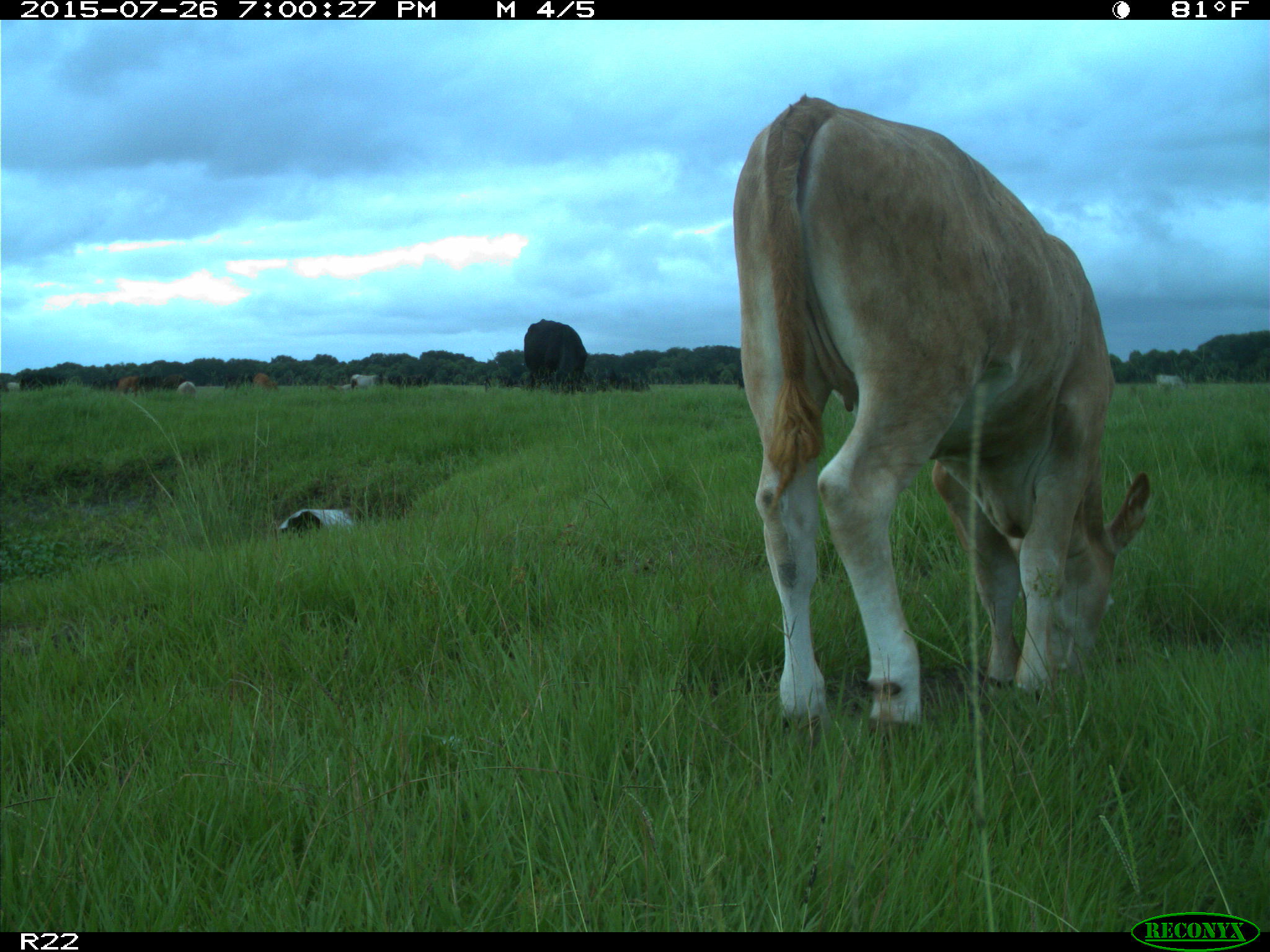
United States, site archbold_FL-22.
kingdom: Animalia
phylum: Chordata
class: Mammalia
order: Artiodactyla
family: Bovidae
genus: Bos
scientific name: Bos taurus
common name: domestic cow